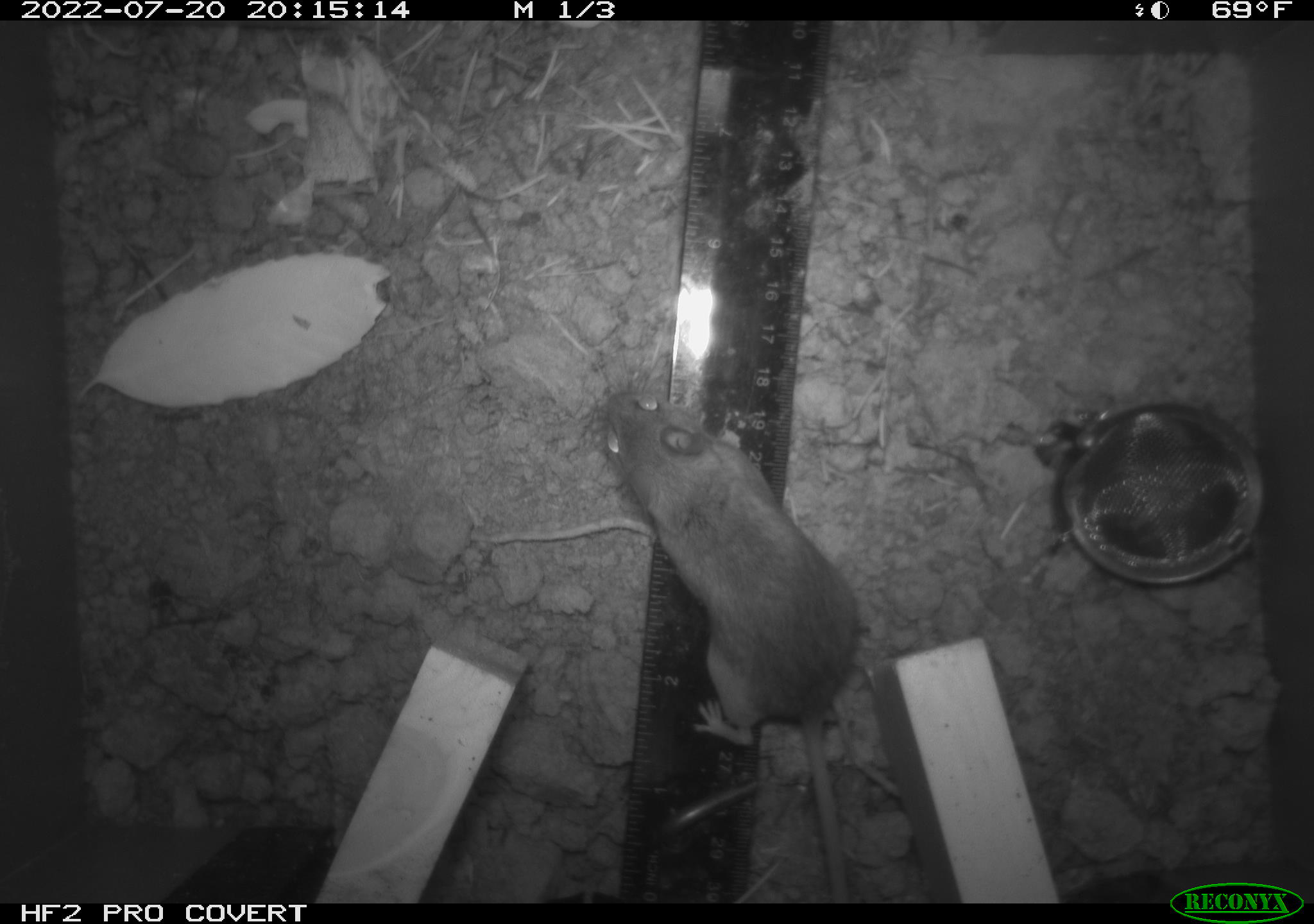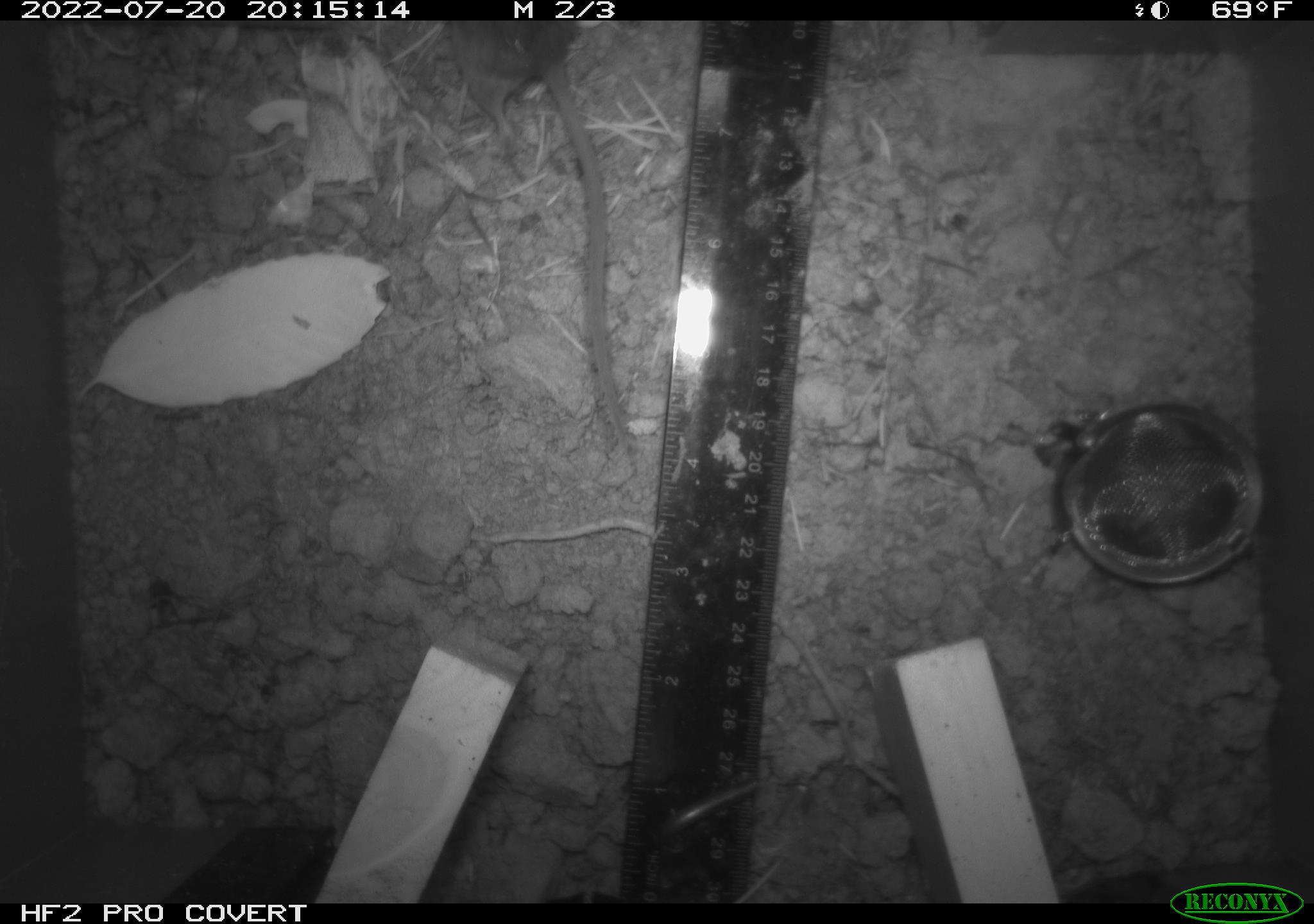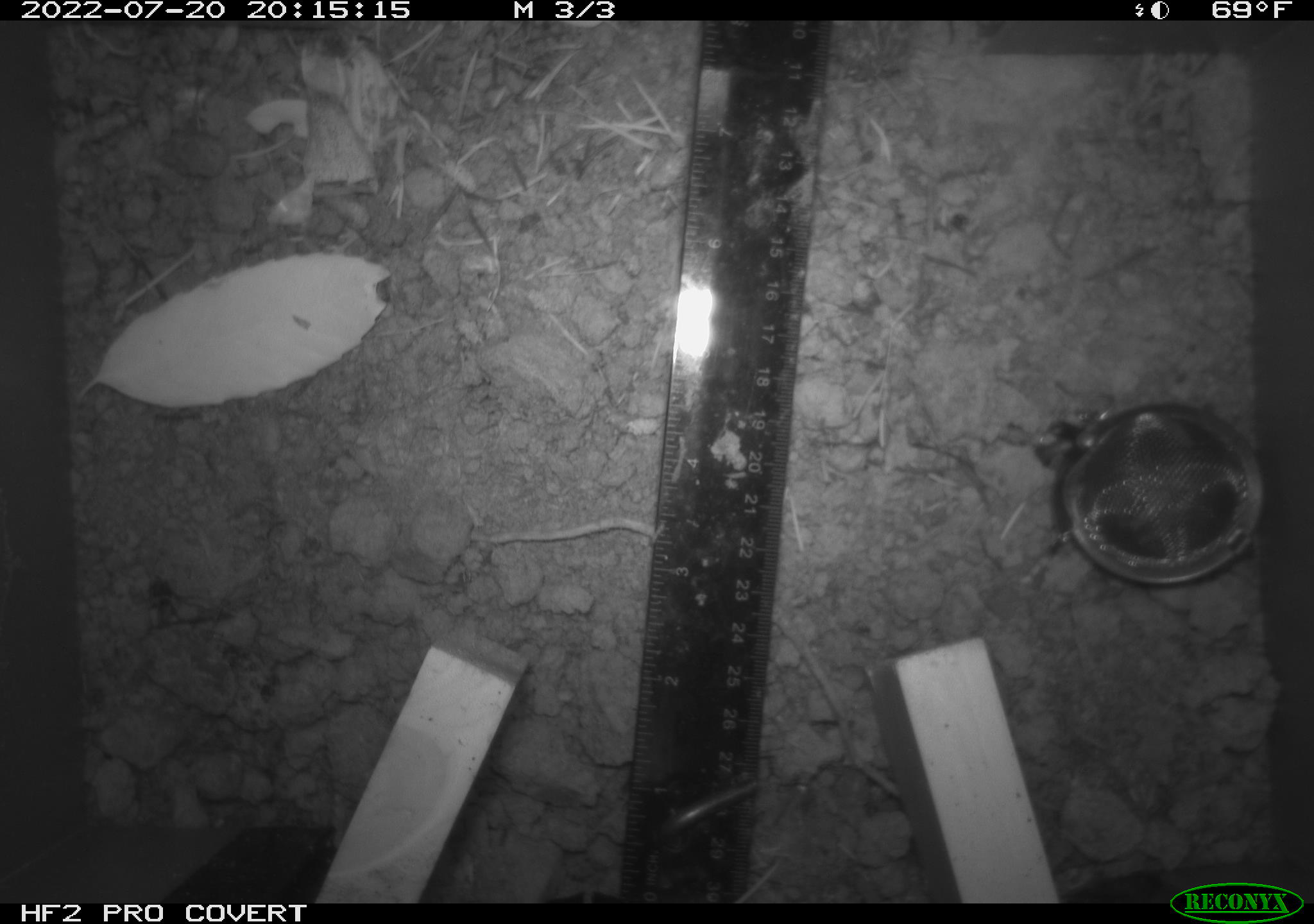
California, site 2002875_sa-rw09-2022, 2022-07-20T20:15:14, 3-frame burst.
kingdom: Animalia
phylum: Chordata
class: Mammalia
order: Rodentia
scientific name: Rodentia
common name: rodent